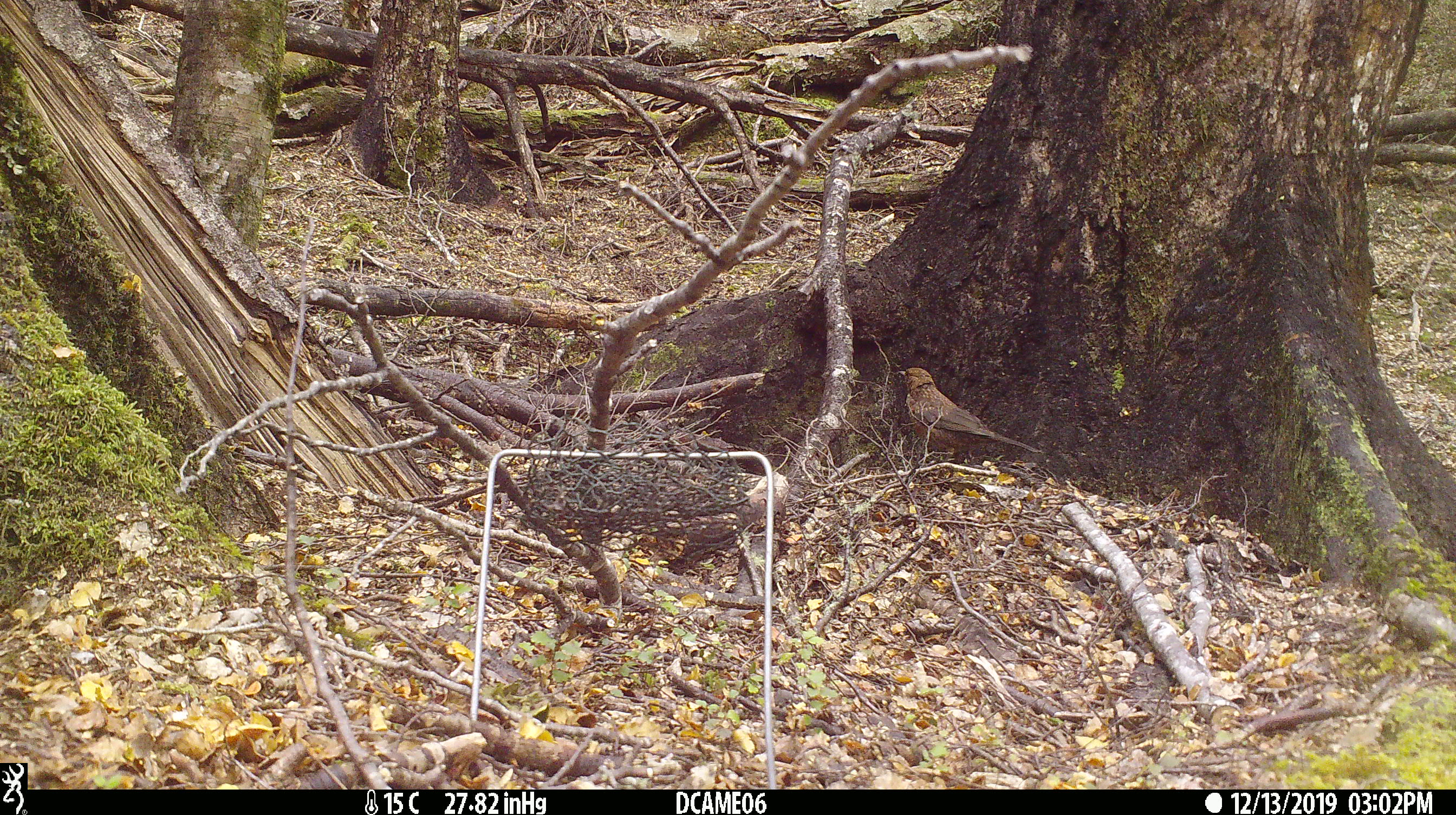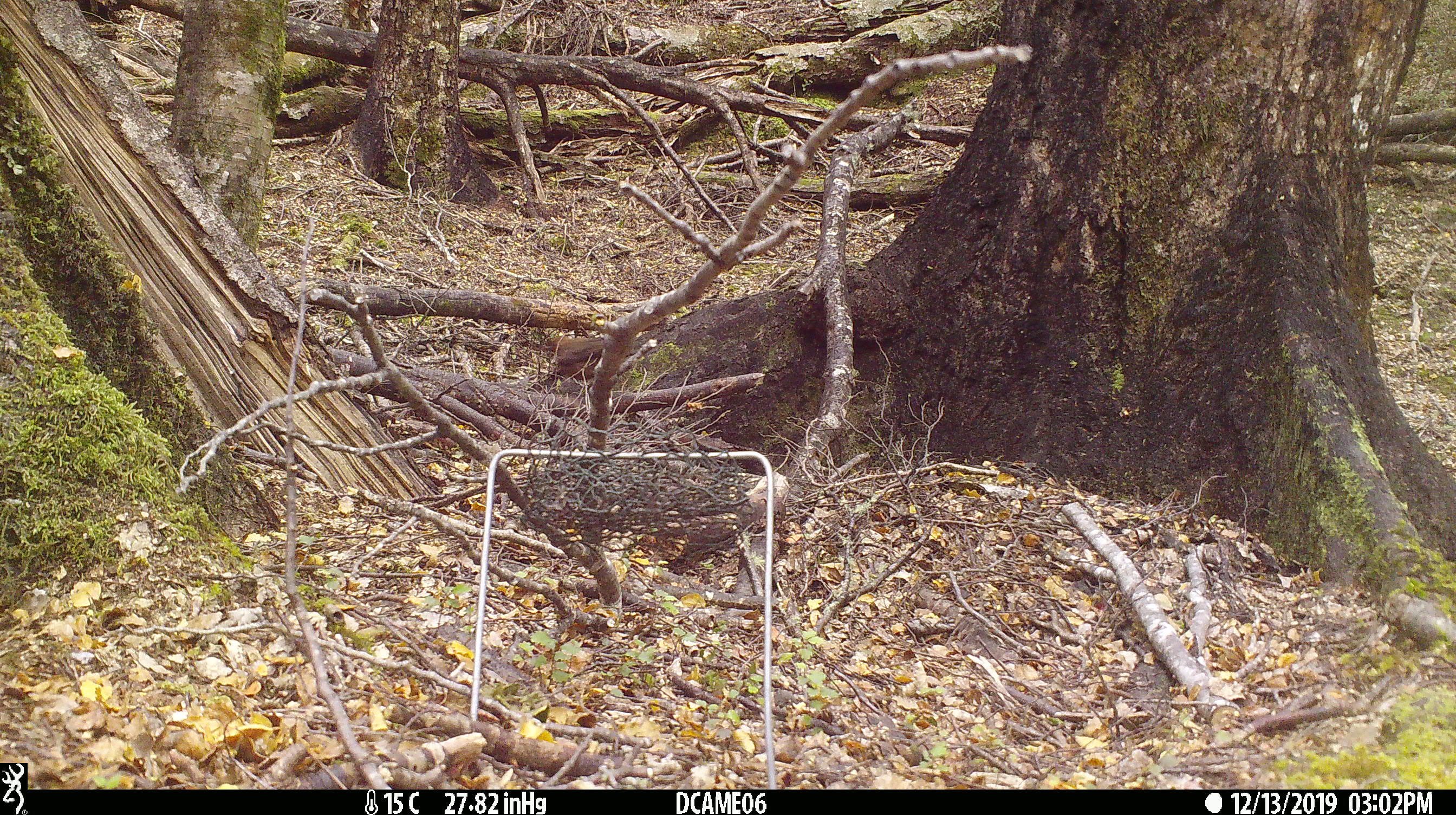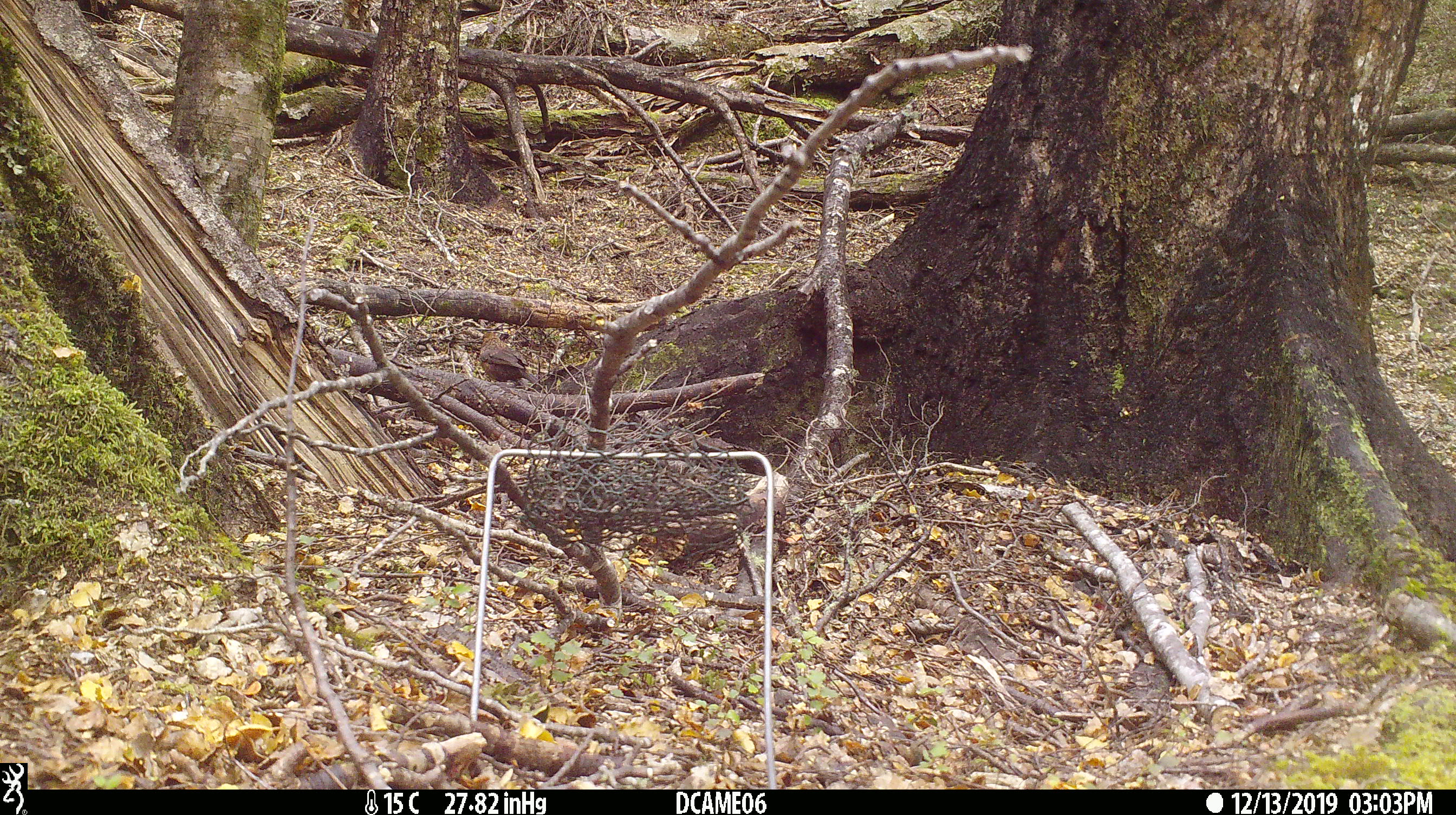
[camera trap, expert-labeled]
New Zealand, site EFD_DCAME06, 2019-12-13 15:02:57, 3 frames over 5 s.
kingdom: Animalia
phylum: Chordata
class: Aves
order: Passeriformes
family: Turdidae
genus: Turdus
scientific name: Turdus merula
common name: eurasian blackbird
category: blackbird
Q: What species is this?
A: Blackbird (eurasian blackbird) (Turdus merula).